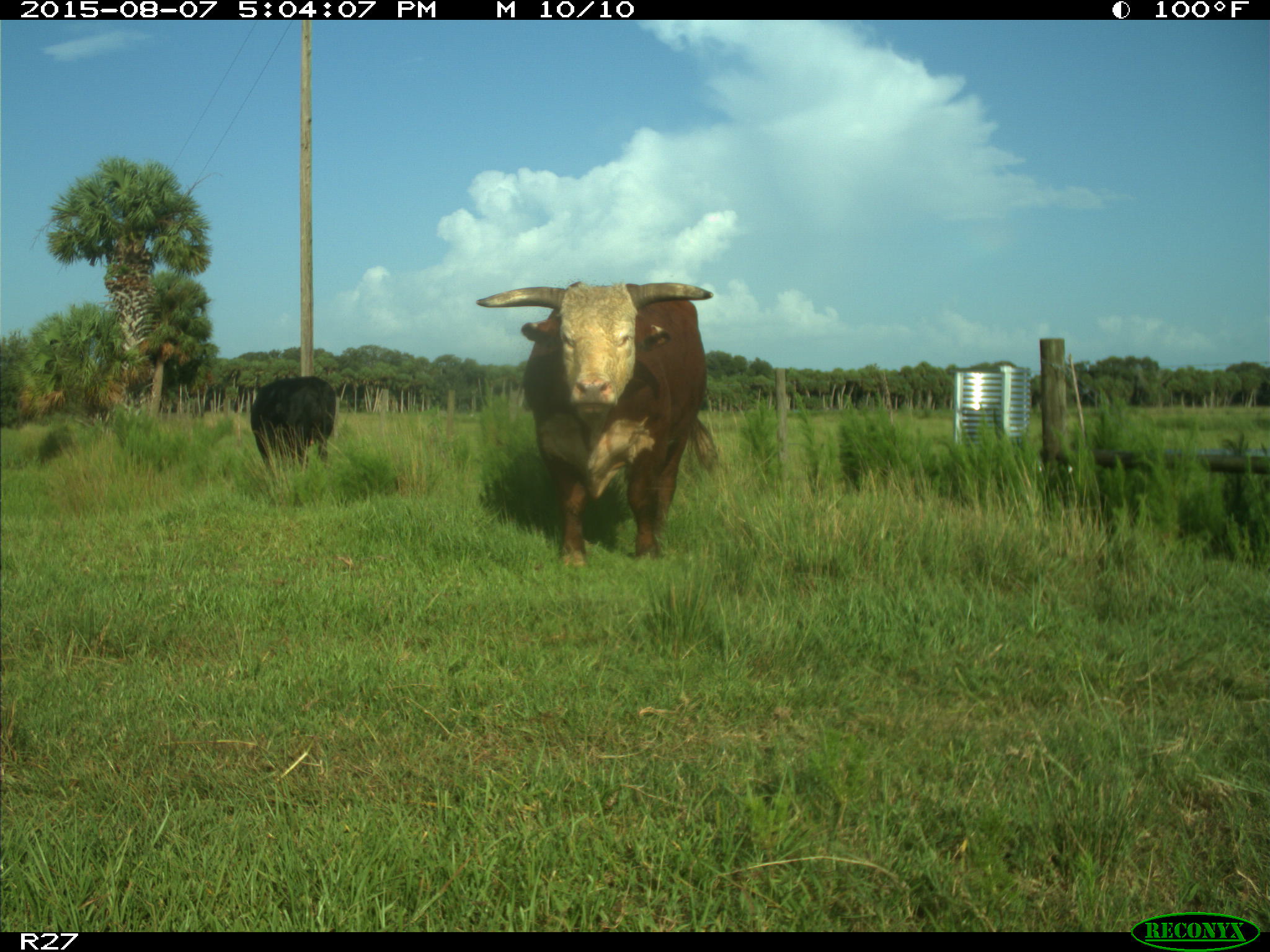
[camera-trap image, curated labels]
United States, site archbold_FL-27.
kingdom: Animalia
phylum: Chordata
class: Mammalia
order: Artiodactyla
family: Bovidae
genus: Bos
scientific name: Bos taurus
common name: domestic cow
Bos taurus (domestic cow).